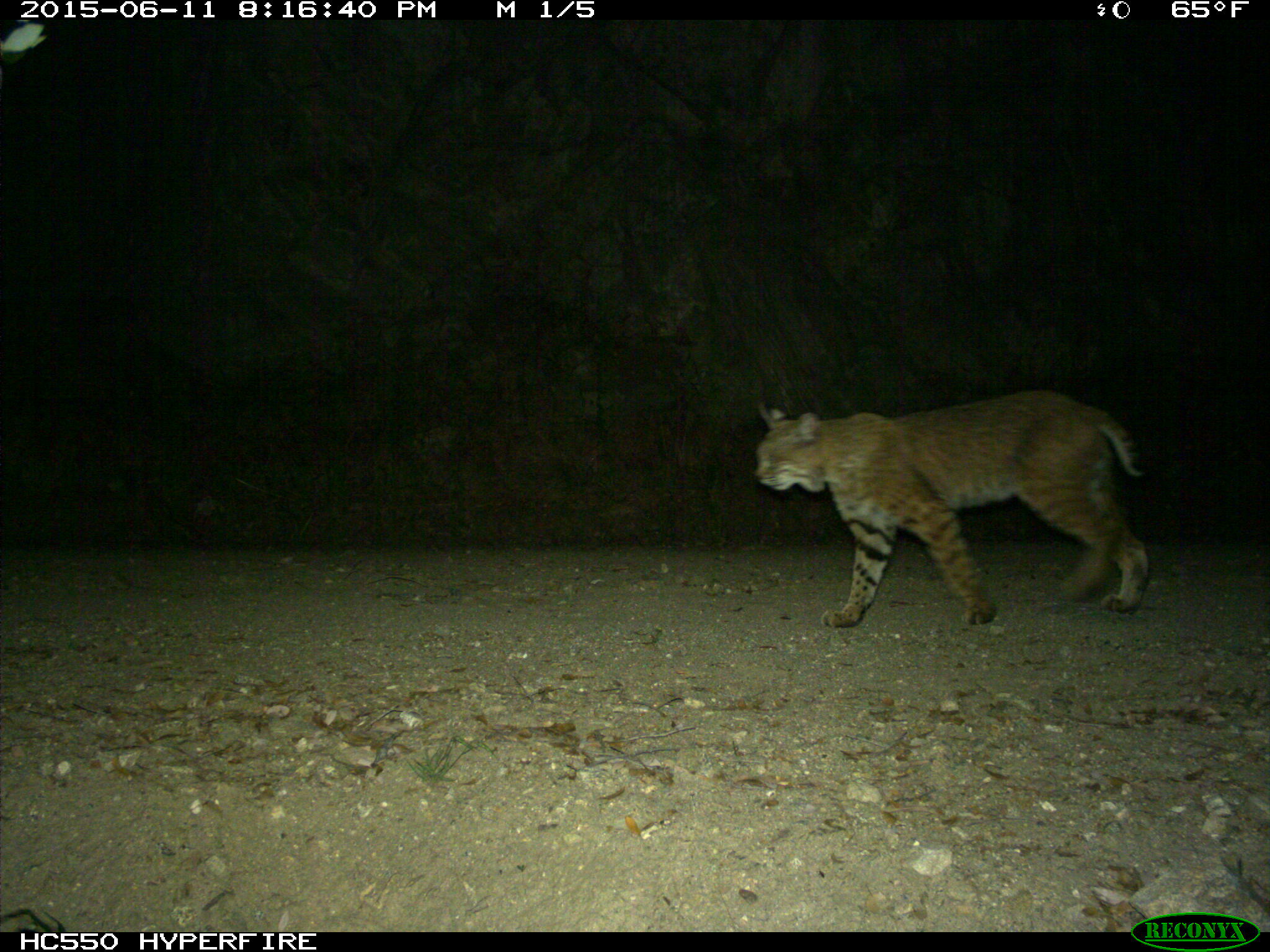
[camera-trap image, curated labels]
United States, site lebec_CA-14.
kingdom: Animalia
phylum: Chordata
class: Mammalia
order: Carnivora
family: Felidae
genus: Lynx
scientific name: Lynx rufus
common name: bobcat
Lynx rufus (bobcat).